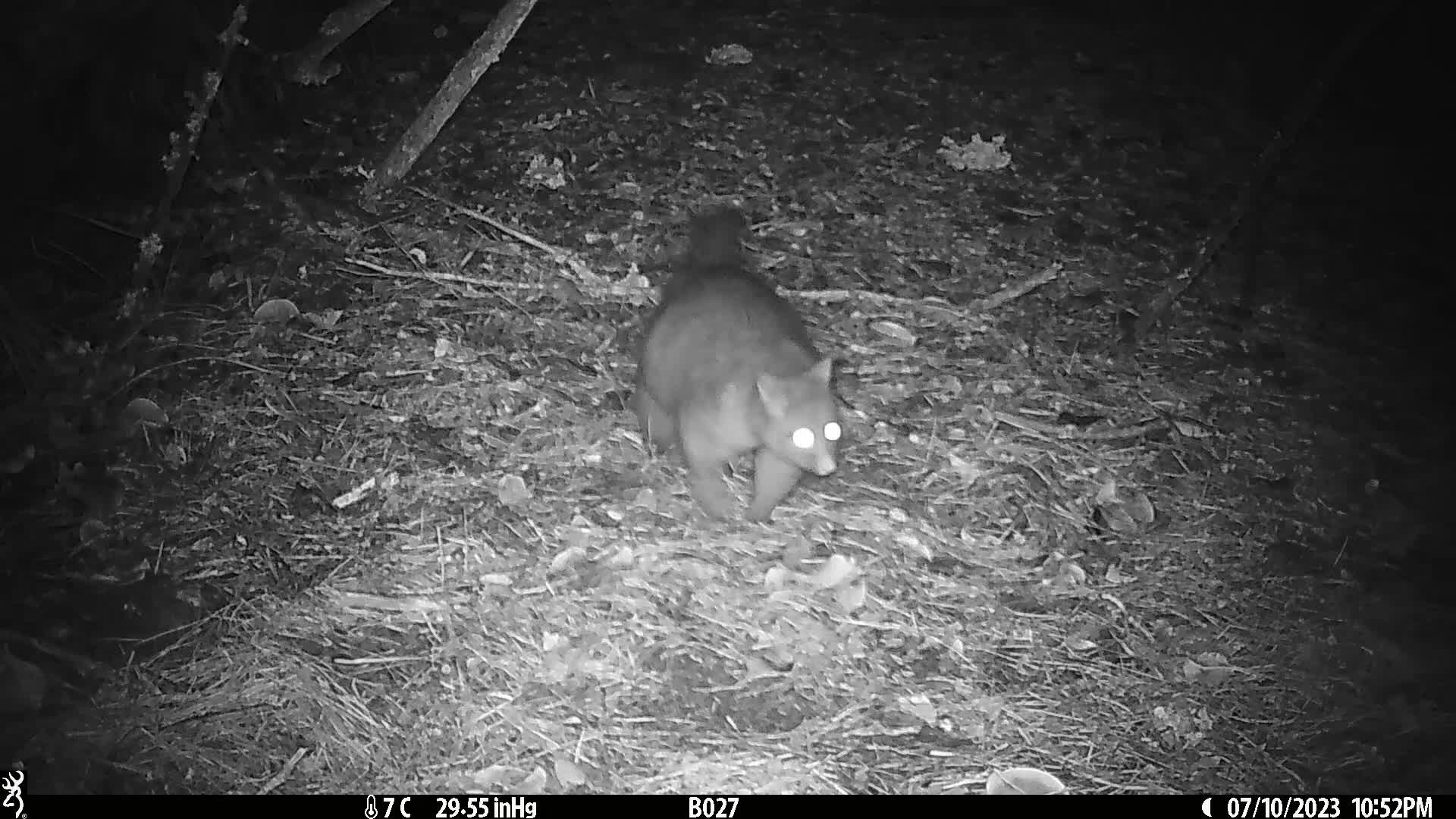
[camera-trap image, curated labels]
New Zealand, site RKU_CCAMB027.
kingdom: Animalia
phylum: Chordata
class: Mammalia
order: Diprotodontia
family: Phalangeridae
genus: Trichosurus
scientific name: Trichosurus vulpecula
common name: common brushtail possum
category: possum